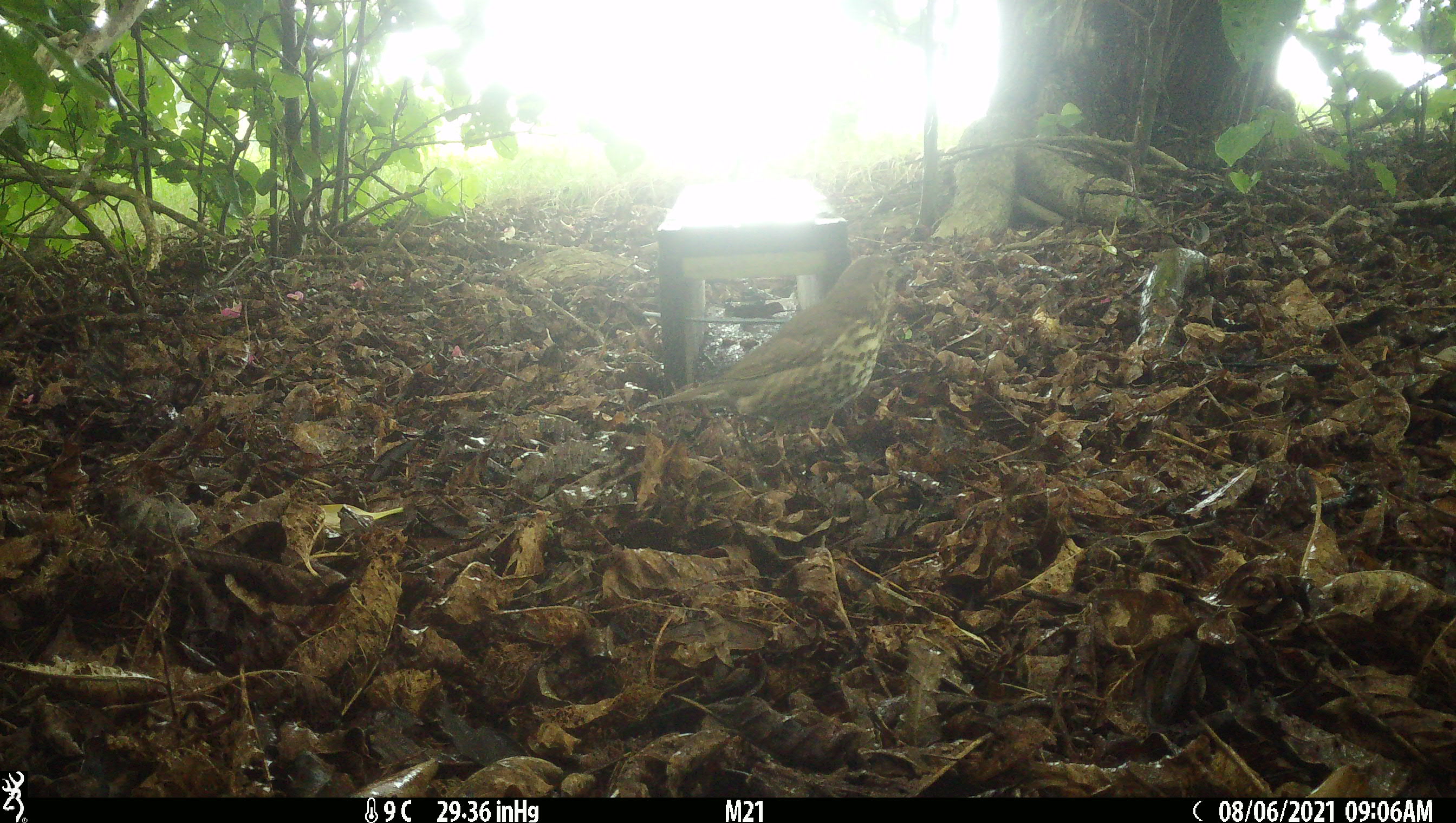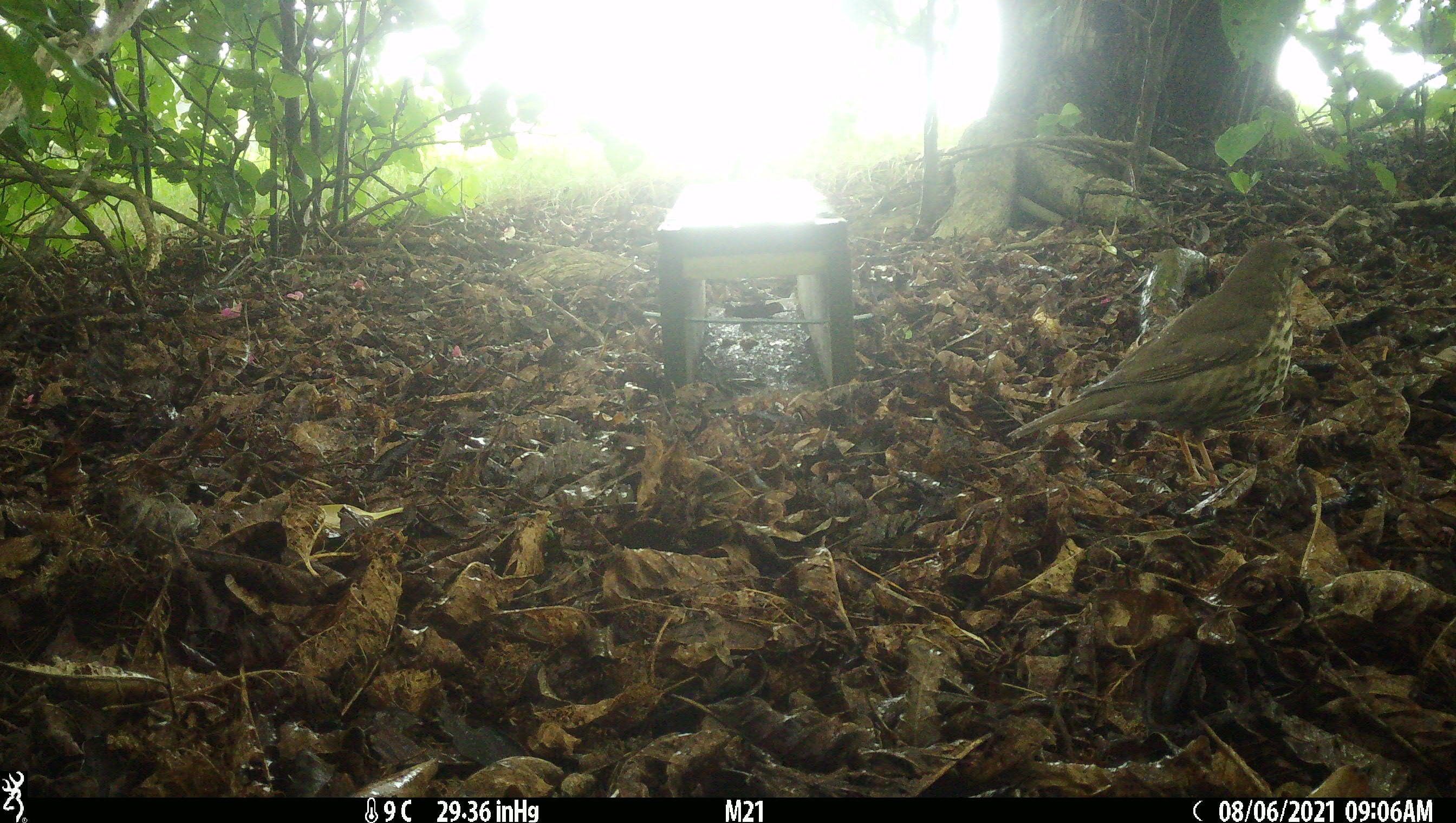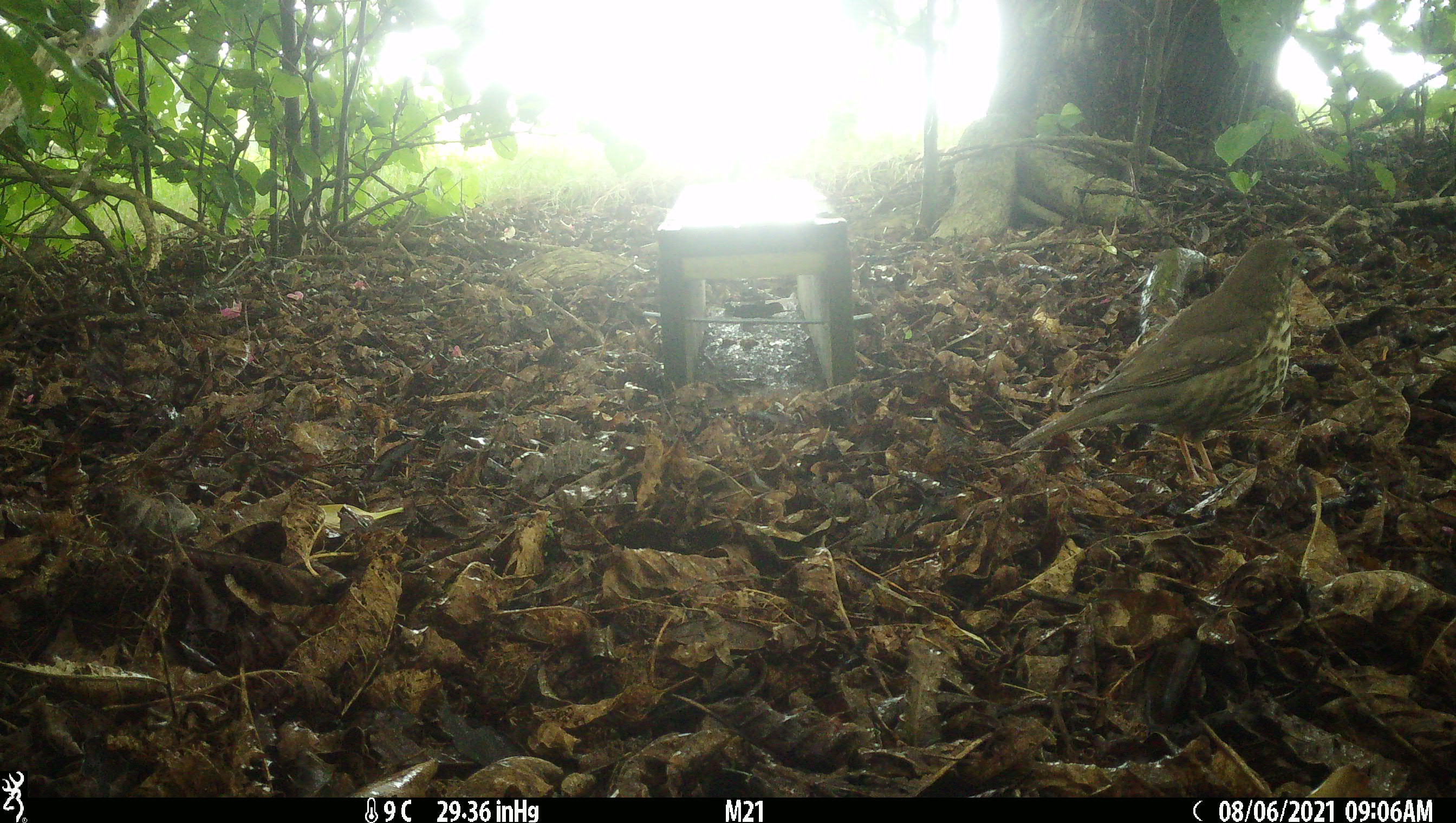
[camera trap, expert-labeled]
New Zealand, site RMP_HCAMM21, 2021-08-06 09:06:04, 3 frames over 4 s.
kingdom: Animalia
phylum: Chordata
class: Aves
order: Passeriformes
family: Turdidae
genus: Turdus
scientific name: Turdus philomelos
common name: song thrush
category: thrush